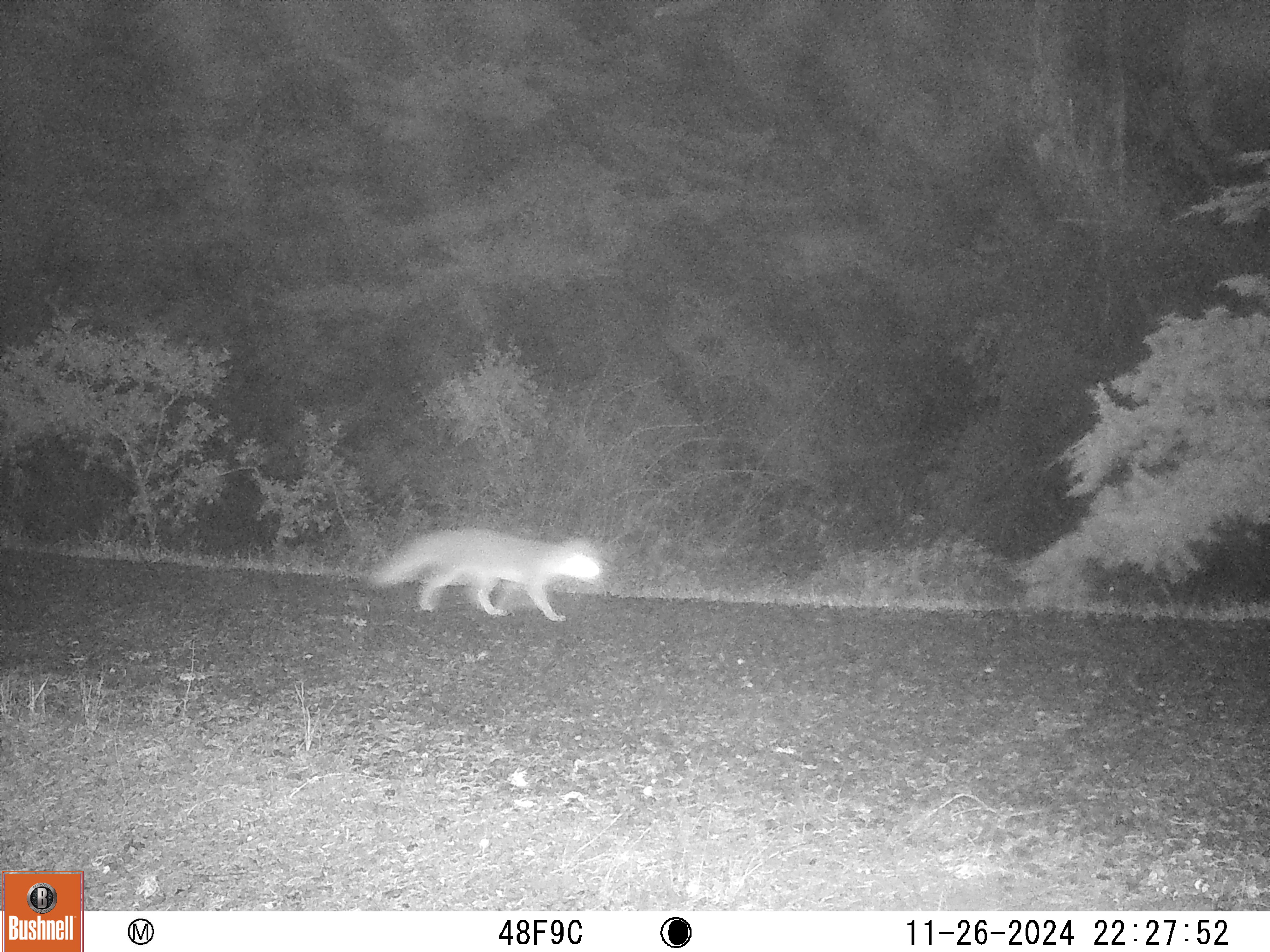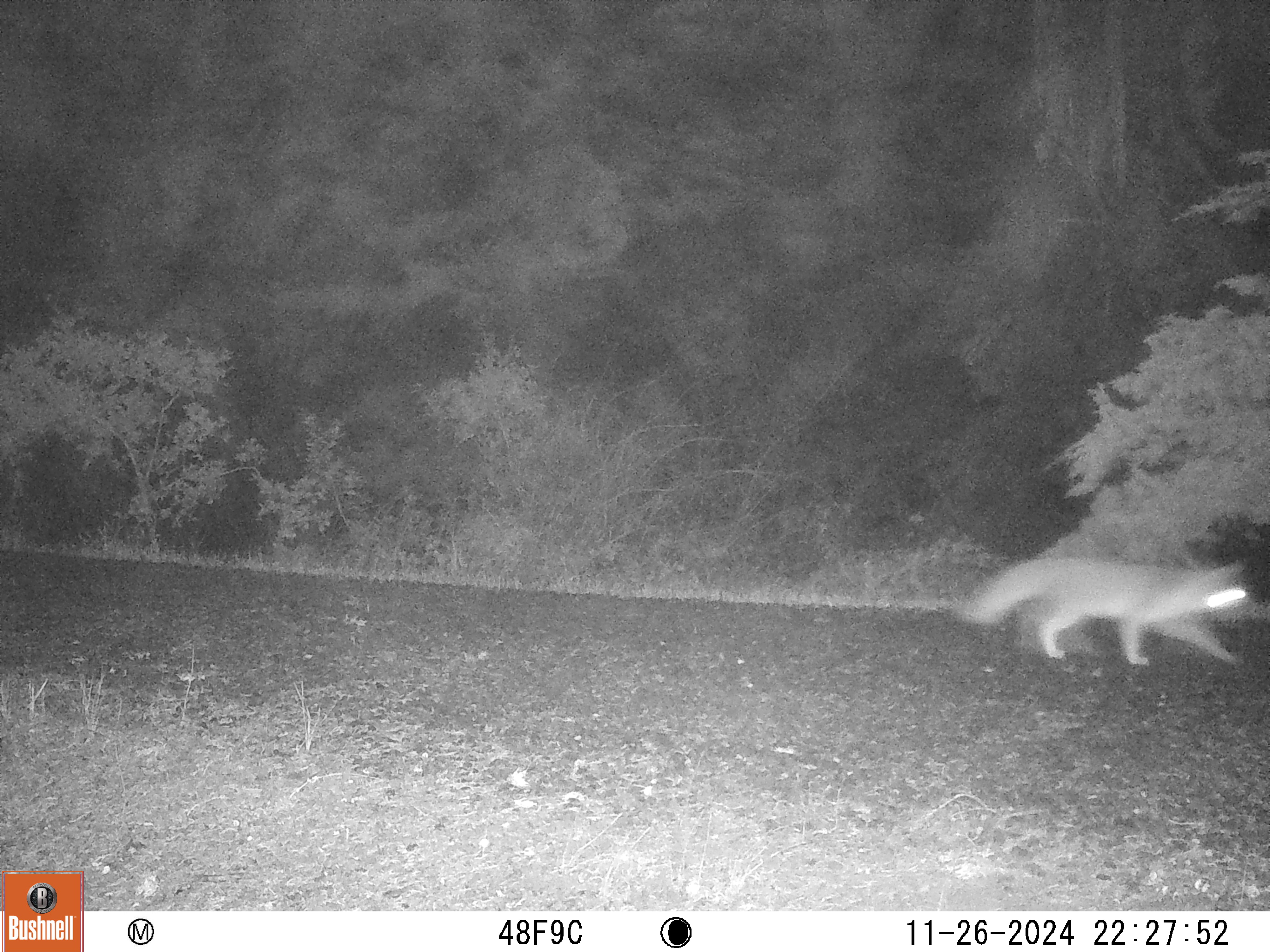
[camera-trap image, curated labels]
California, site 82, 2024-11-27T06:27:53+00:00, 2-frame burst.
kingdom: Animalia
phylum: Chordata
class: Mammalia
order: Carnivora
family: Canidae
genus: Urocyon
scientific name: Urocyon cinereoargenteus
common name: gray fox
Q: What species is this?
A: Gray fox (Urocyon cinereoargenteus).